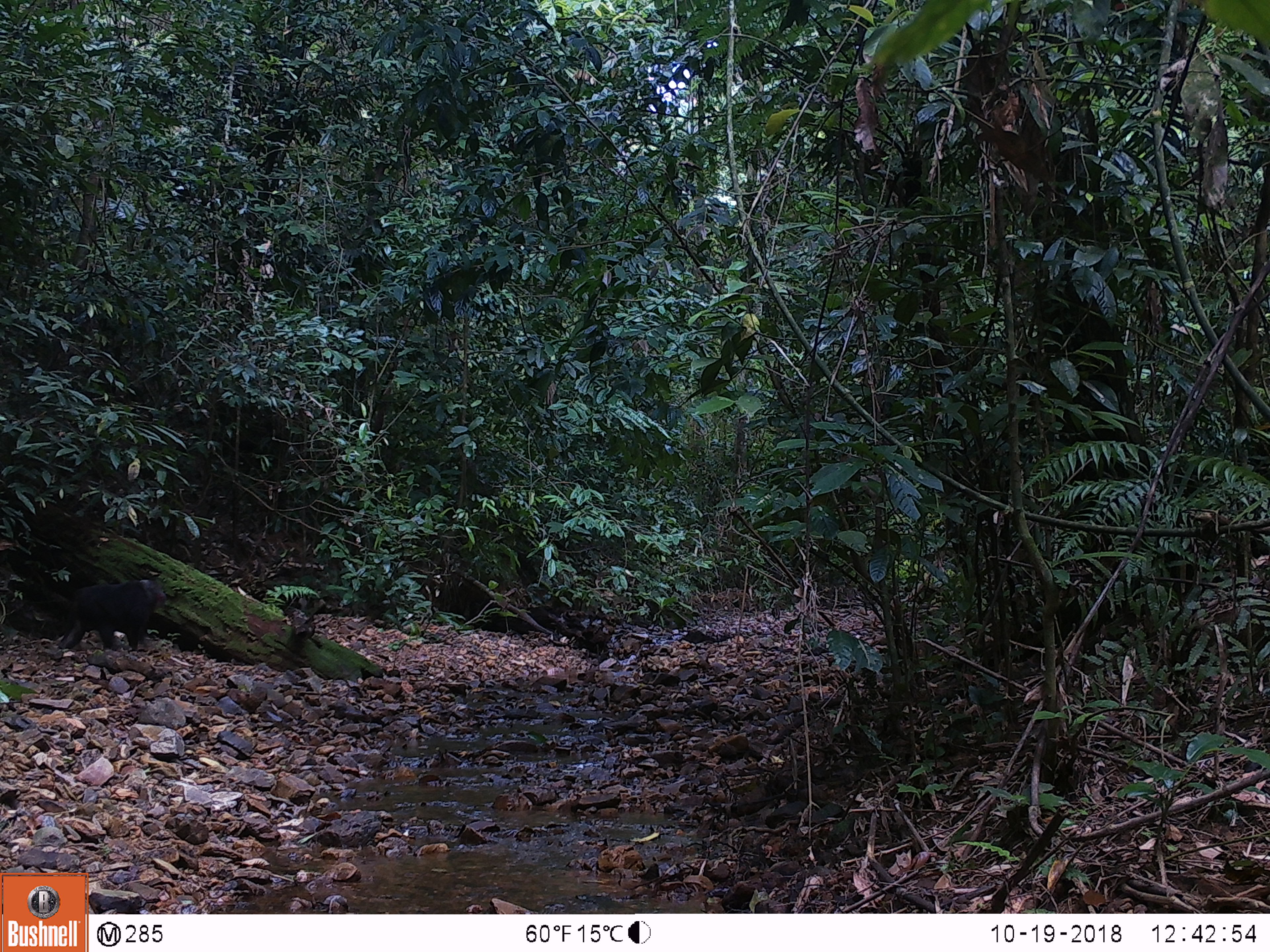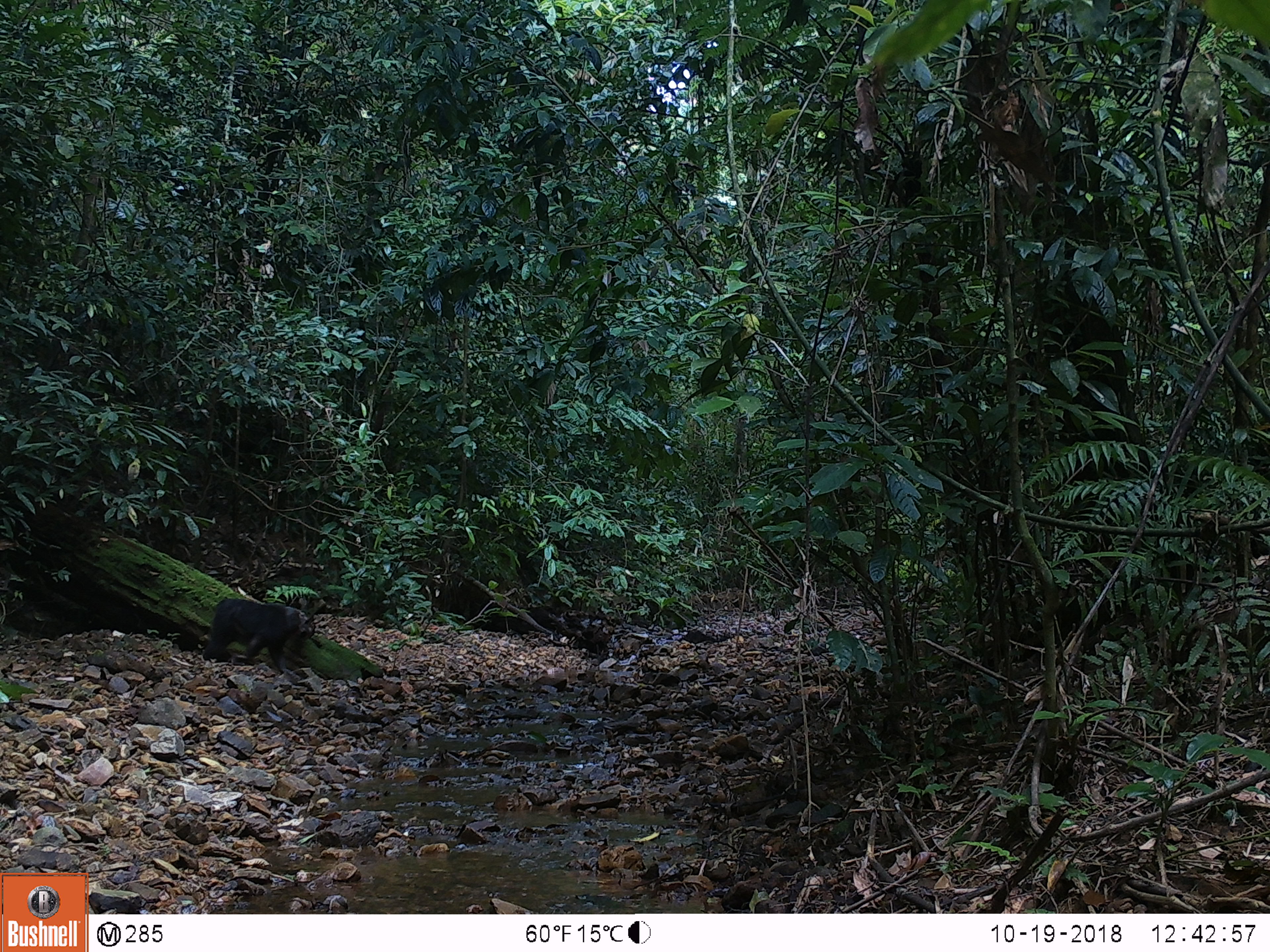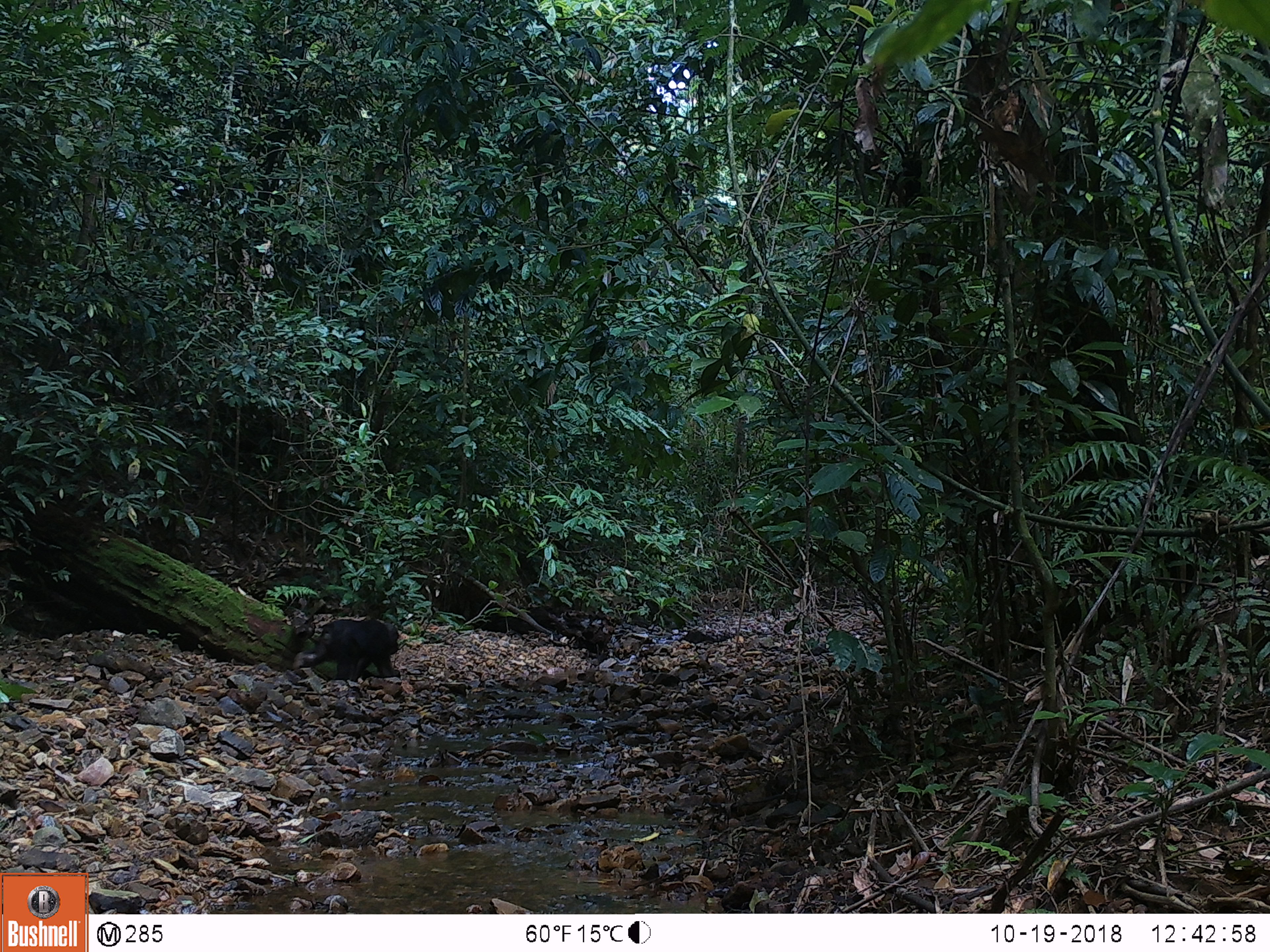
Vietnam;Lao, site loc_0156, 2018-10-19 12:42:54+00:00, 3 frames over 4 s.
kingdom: Animalia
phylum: Chordata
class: Mammalia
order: Primates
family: Cercopithecidae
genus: Macaca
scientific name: Macaca arctoides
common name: stump-tailed macaque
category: stump tailed macaque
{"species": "stump tailed macaque (stump-tailed macaque) (Macaca arctoides)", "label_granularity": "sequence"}